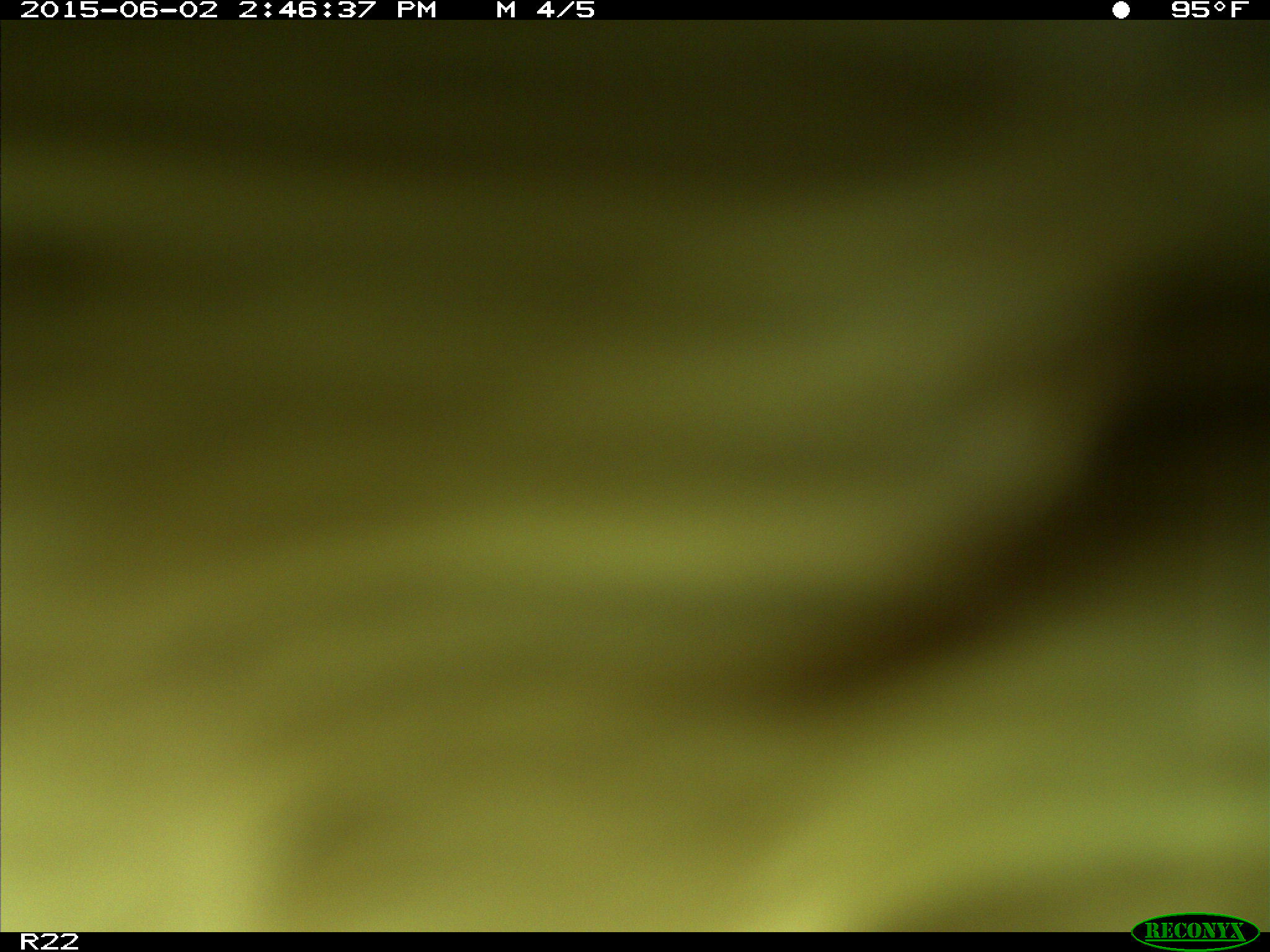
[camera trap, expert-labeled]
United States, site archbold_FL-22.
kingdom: Animalia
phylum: Chordata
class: Mammalia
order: Artiodactyla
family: Bovidae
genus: Bos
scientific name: Bos taurus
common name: domestic cow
Bos taurus (domestic cow).